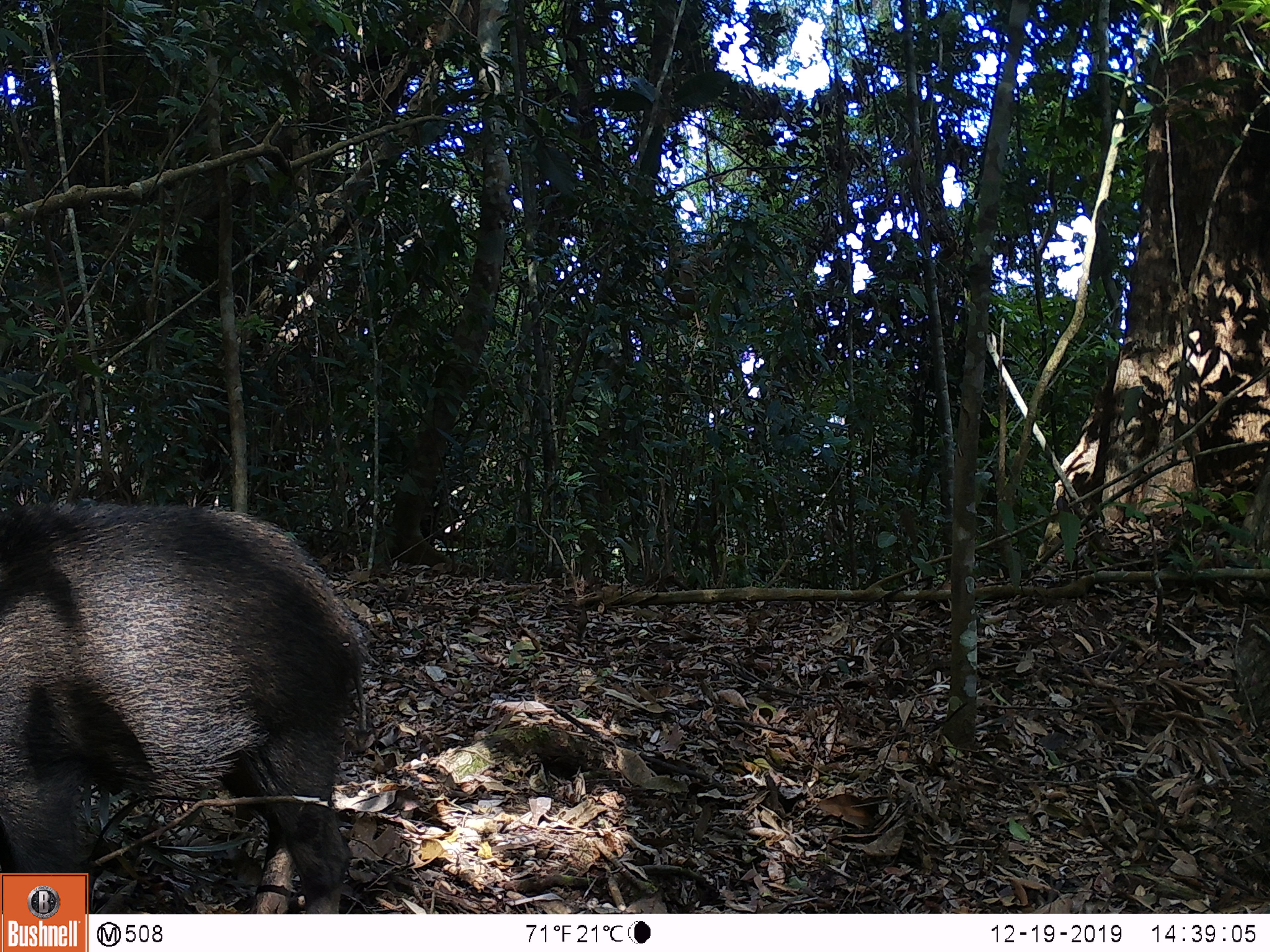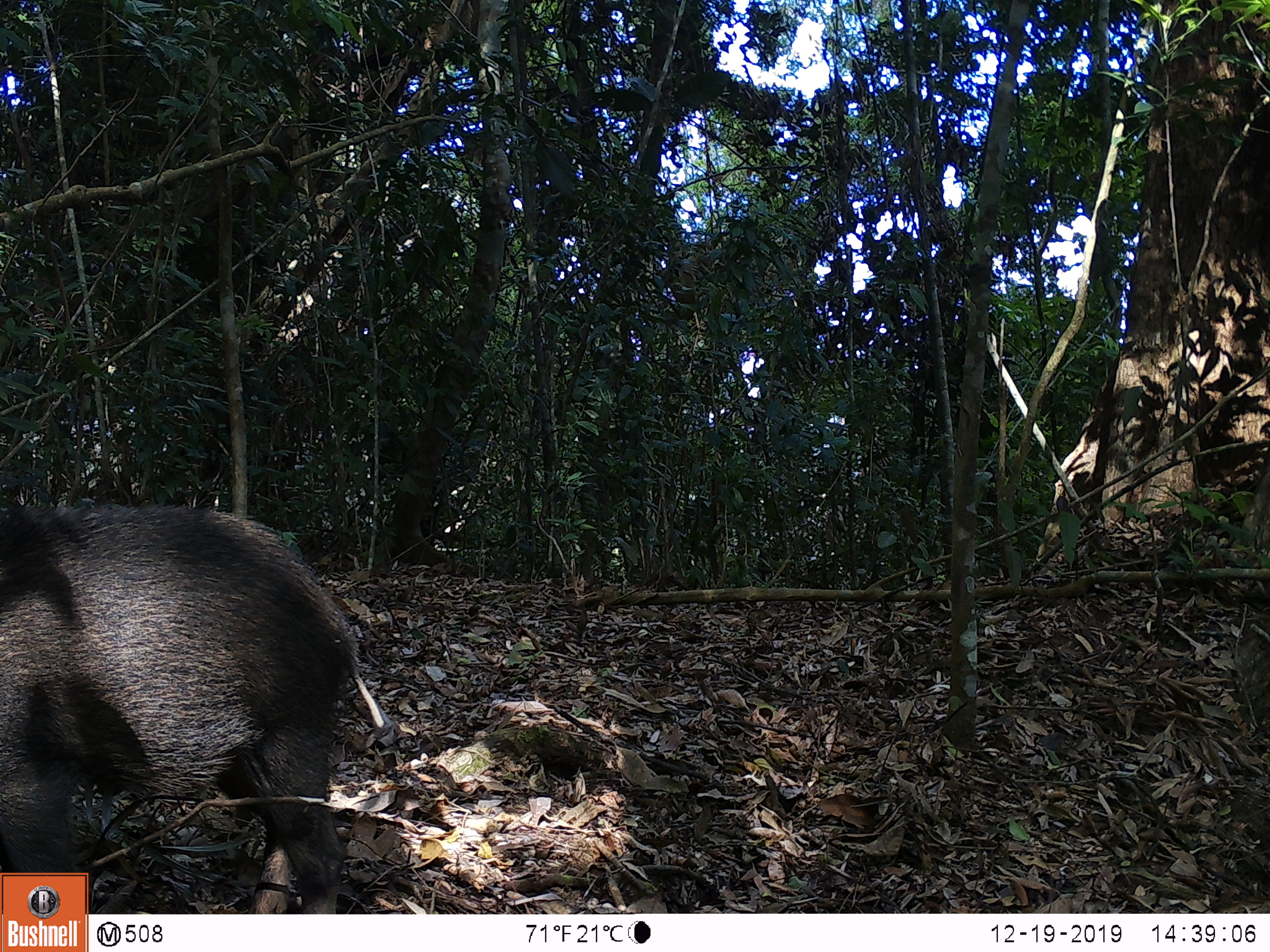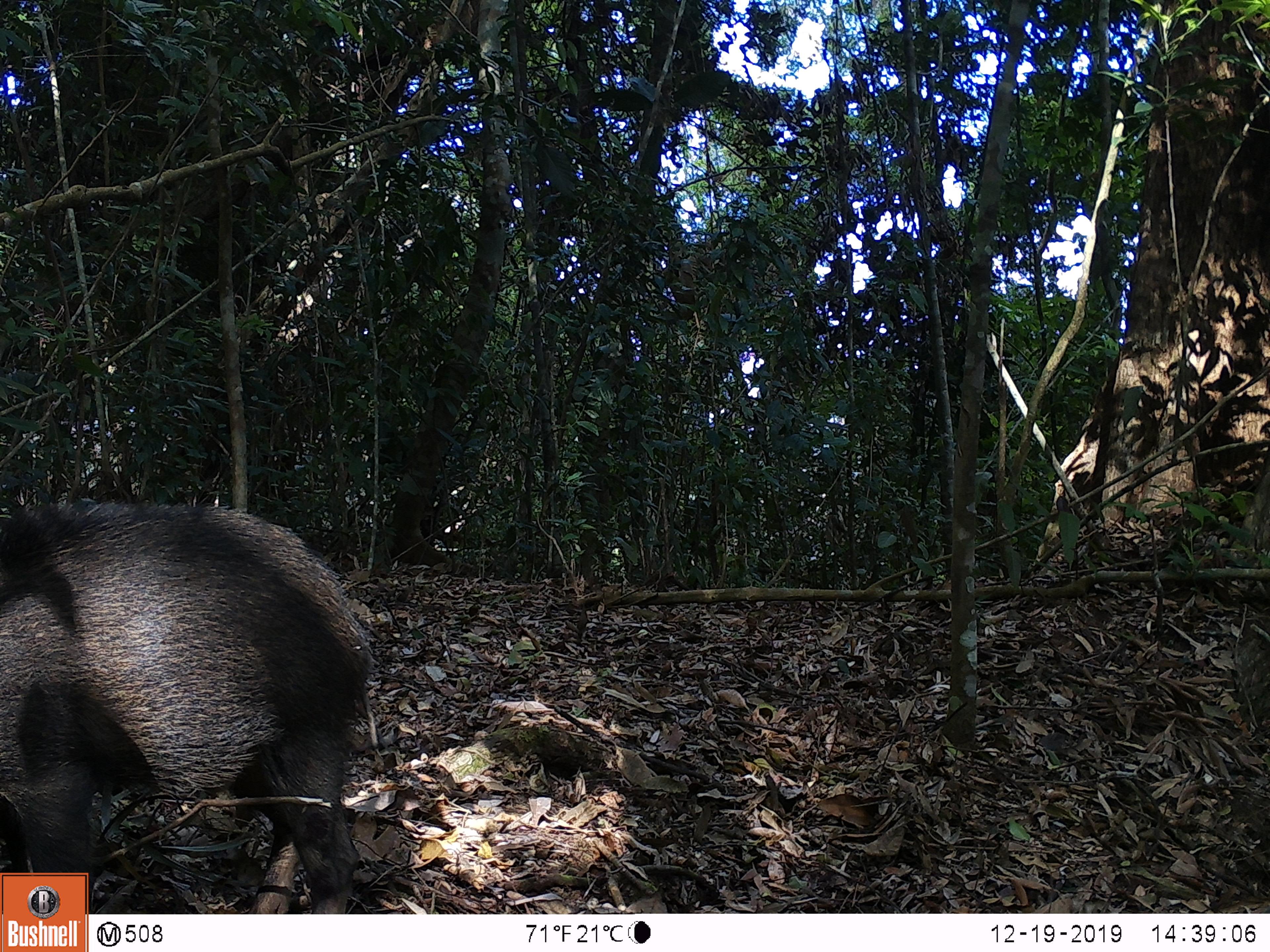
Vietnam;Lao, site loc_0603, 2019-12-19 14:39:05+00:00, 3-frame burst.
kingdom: Animalia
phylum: Chordata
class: Mammalia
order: Artiodactyla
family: Suidae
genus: Sus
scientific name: Sus scrofa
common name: eurasian wild pig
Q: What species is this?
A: Eurasian wild pig (Sus scrofa).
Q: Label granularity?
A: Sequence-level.